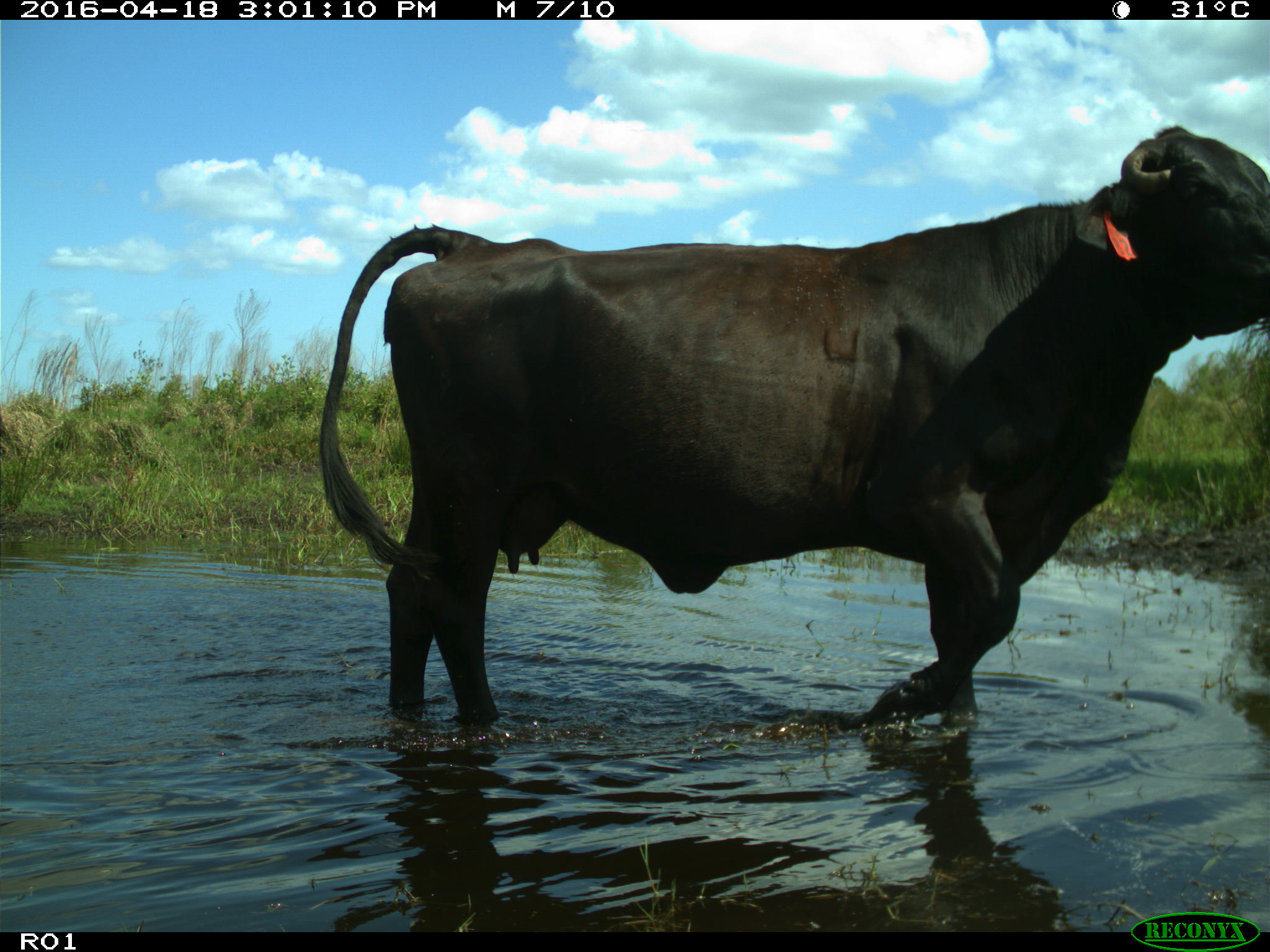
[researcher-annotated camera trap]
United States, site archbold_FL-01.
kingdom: Animalia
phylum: Chordata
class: Mammalia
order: Artiodactyla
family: Bovidae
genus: Bos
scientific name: Bos taurus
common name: domestic cow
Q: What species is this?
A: Bos taurus (domestic cow).